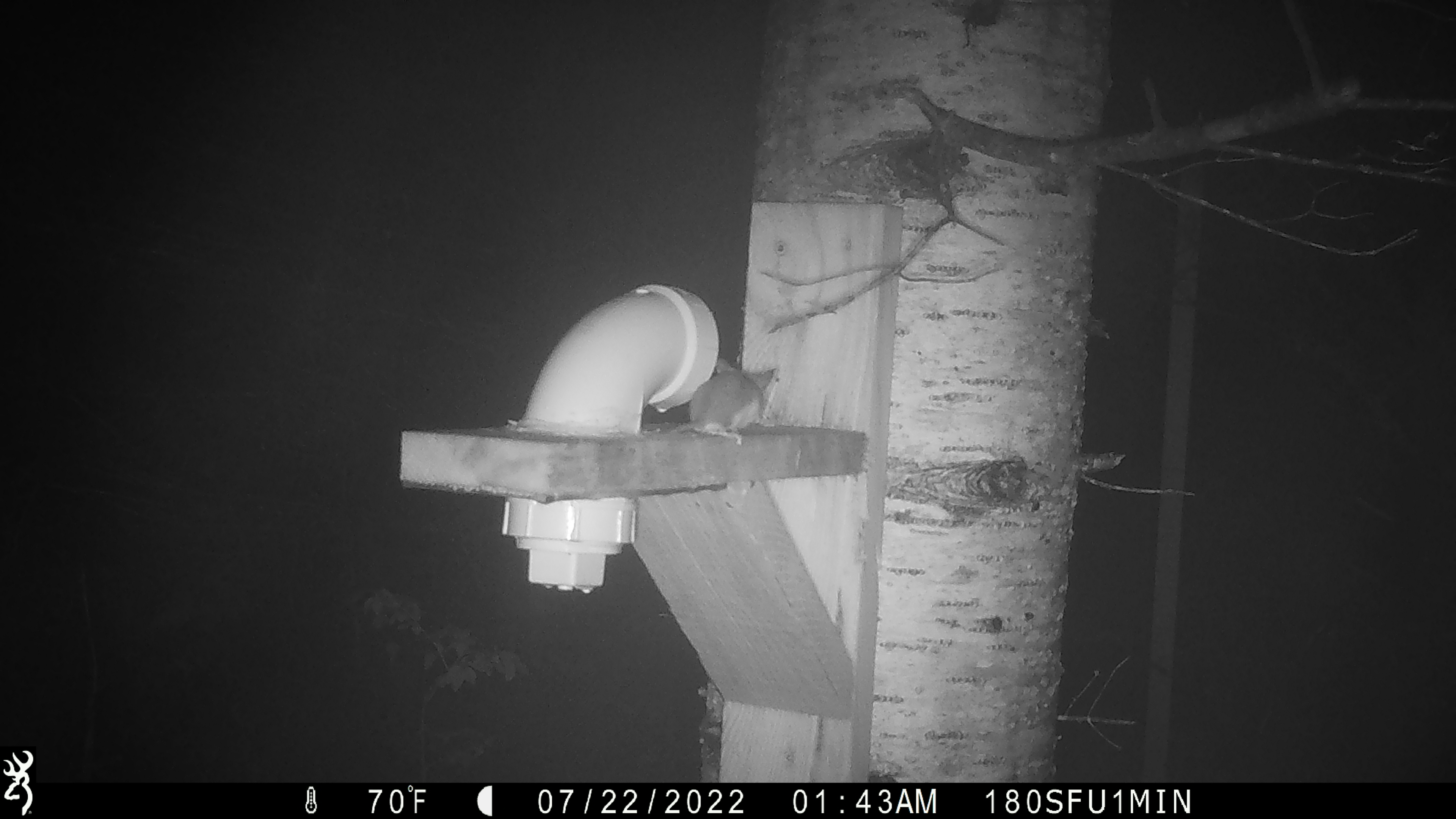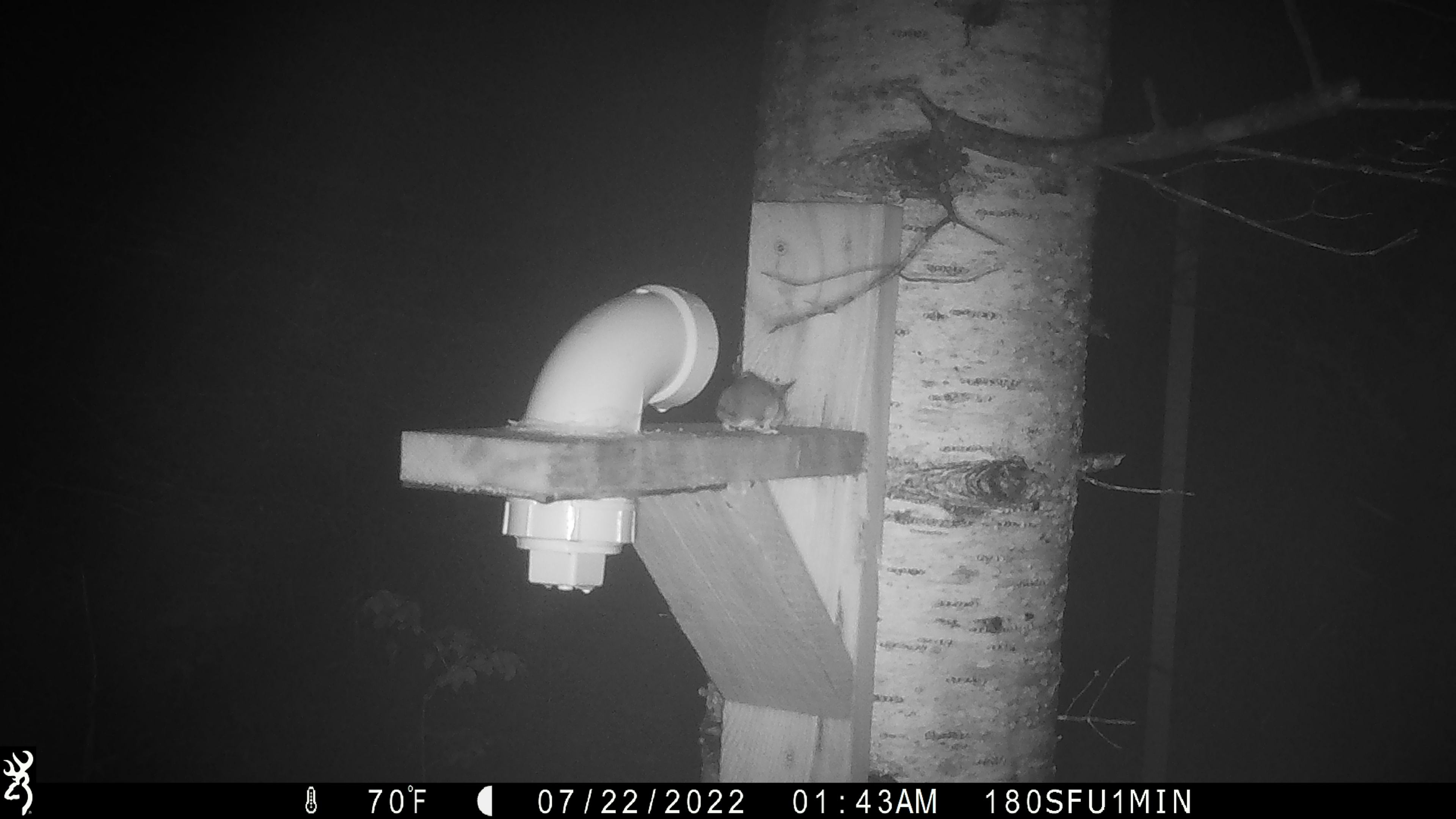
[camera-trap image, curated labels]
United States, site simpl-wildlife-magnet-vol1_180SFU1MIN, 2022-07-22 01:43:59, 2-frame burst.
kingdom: Animalia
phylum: Chordata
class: Mammalia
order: Rodentia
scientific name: Rodentia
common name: mouse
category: mouse sp.